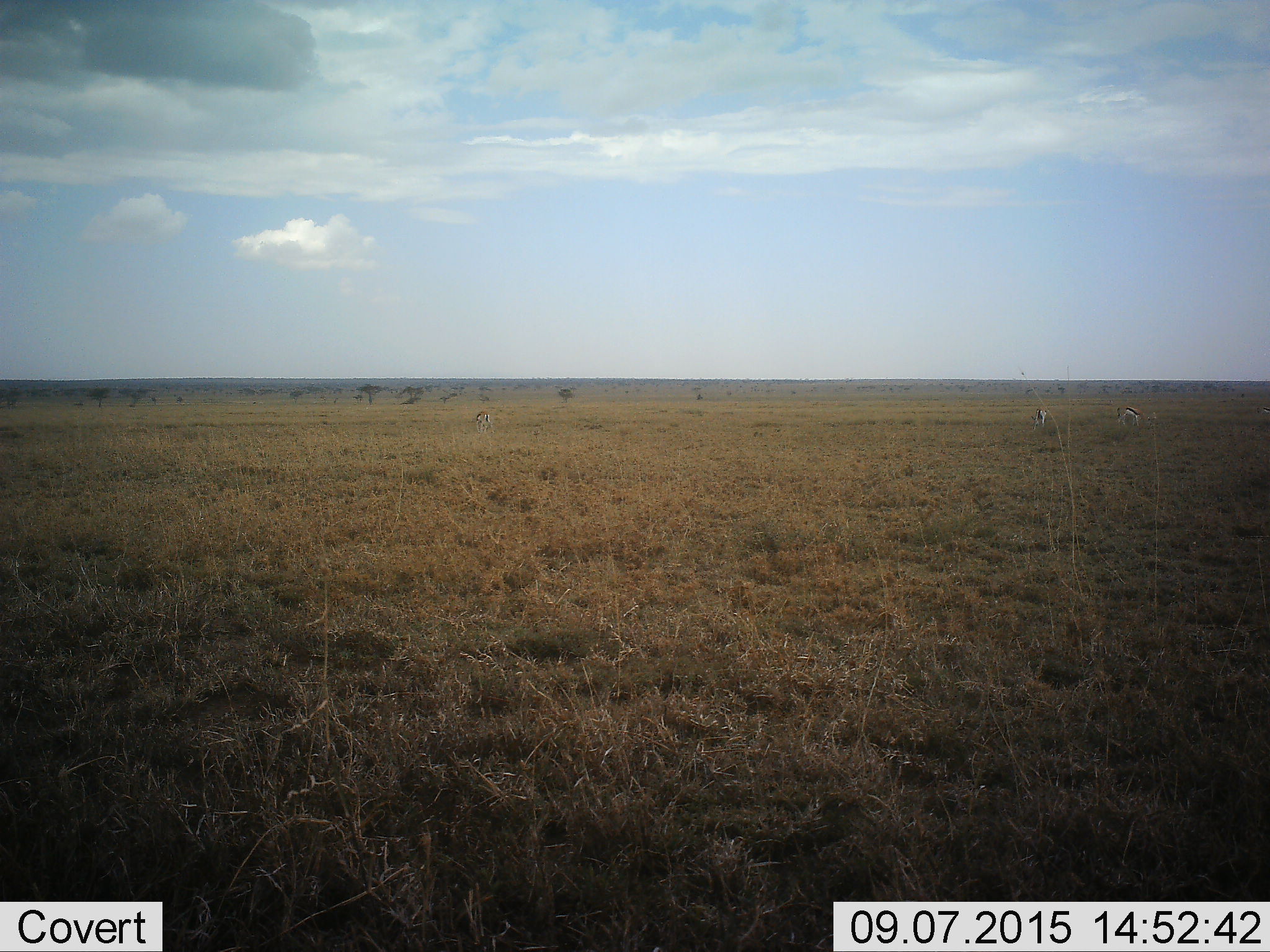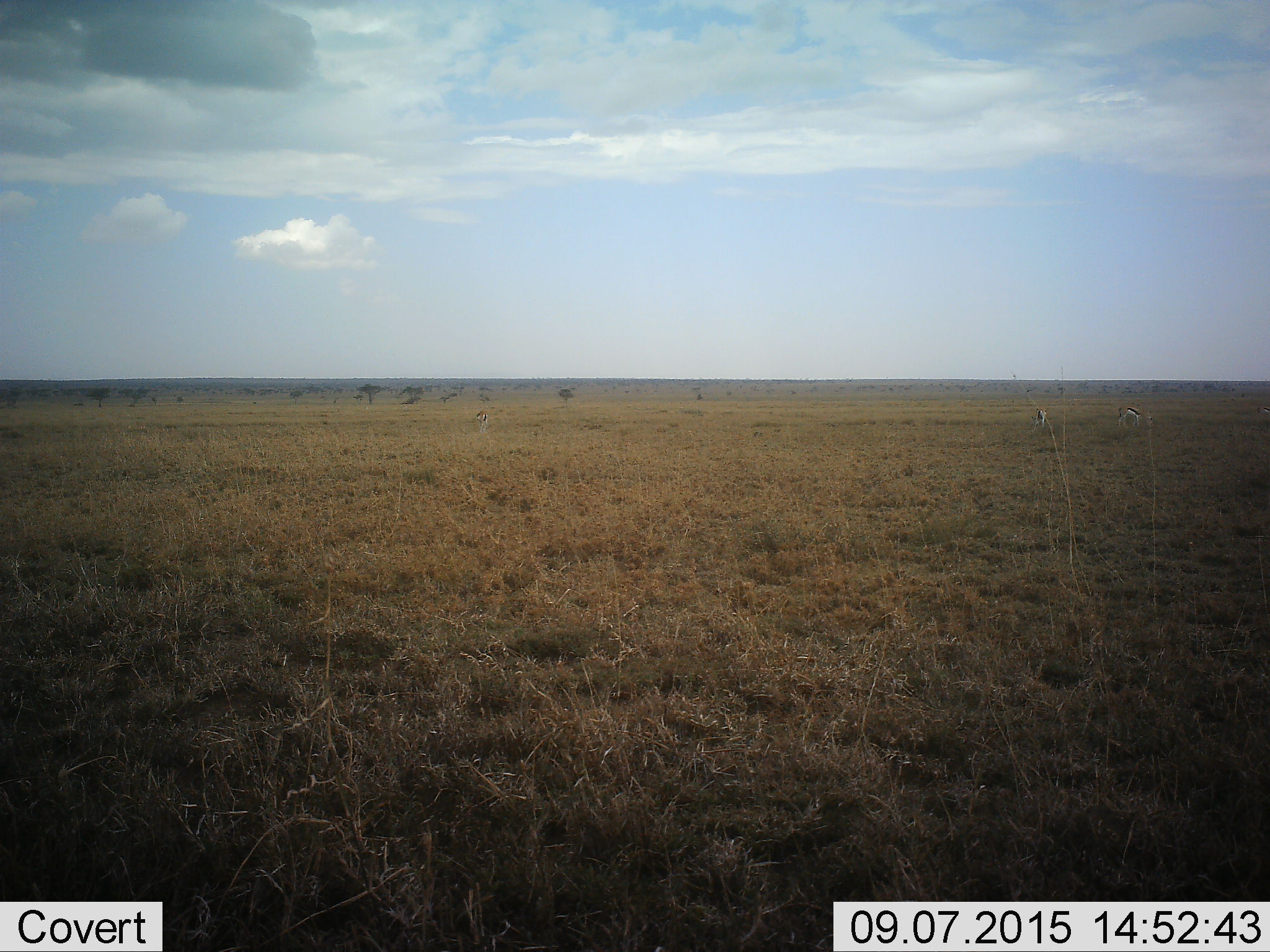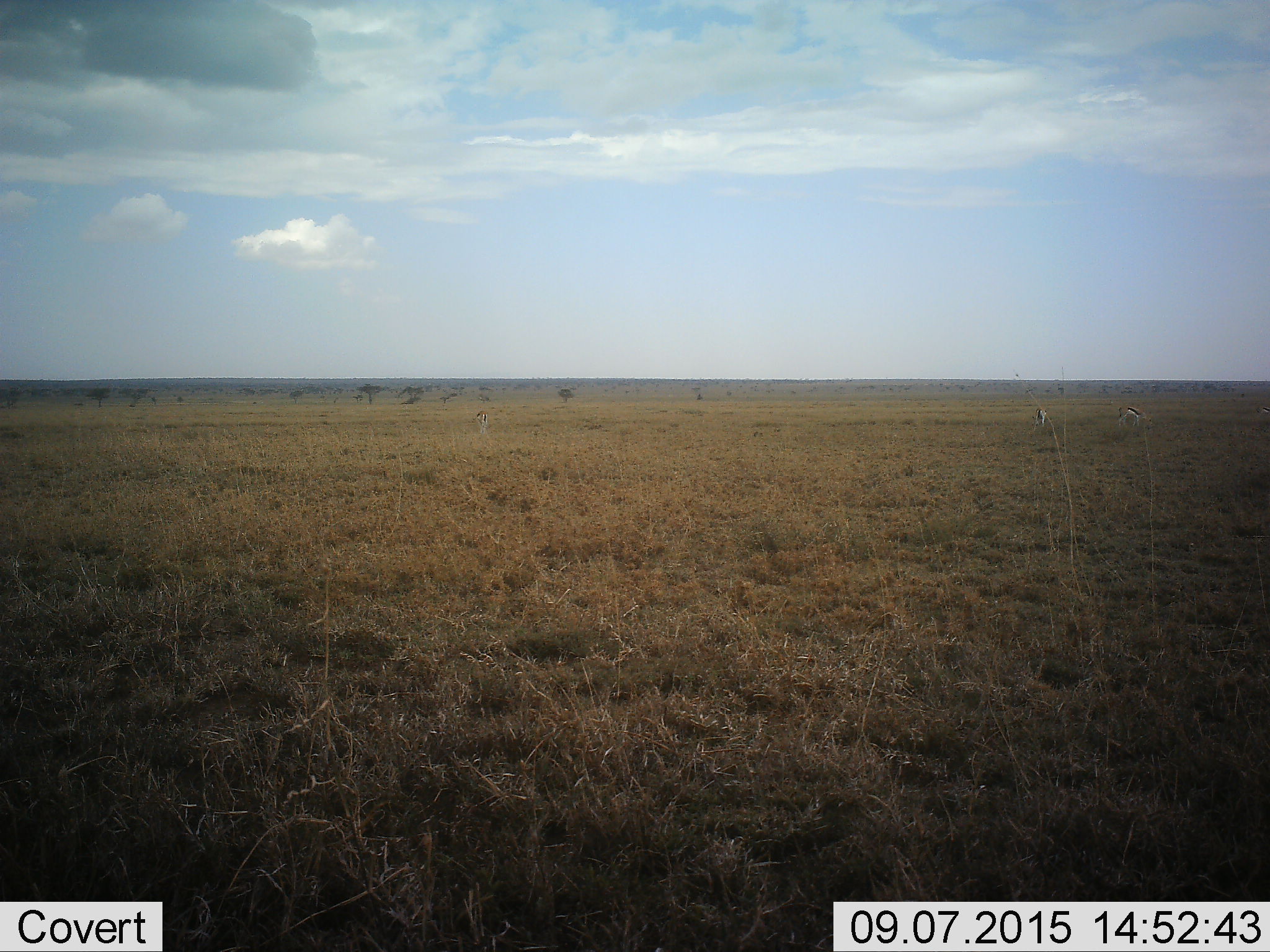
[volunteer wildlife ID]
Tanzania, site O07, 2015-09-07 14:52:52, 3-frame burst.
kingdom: Animalia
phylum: Chordata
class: Mammalia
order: Artiodactyla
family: Bovidae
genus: Eudorcas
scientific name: Eudorcas thomsonii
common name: thomson's gazelle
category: gazellethomsons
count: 3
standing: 40%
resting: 20%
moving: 20%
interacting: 0%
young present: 0%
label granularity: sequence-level